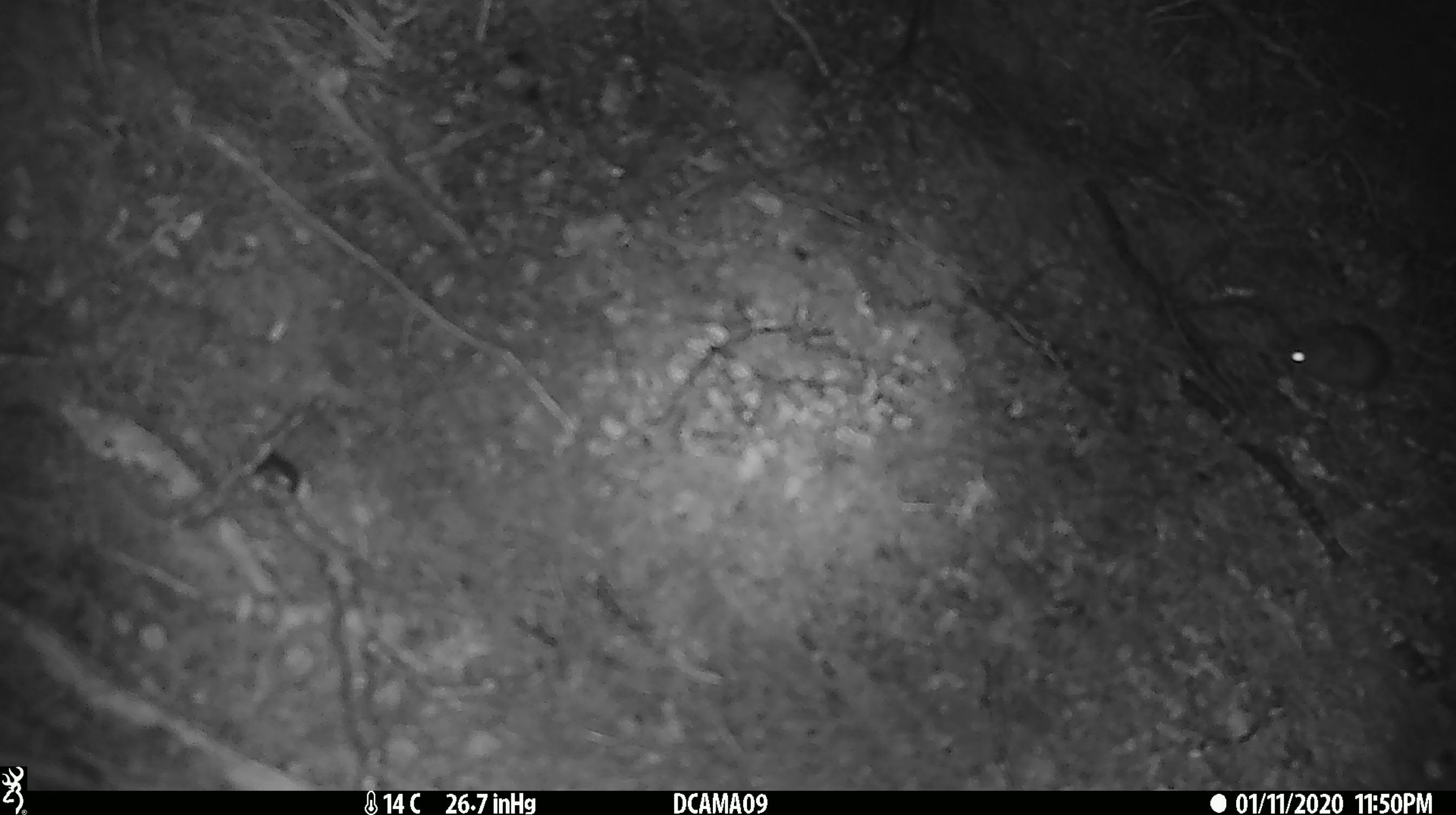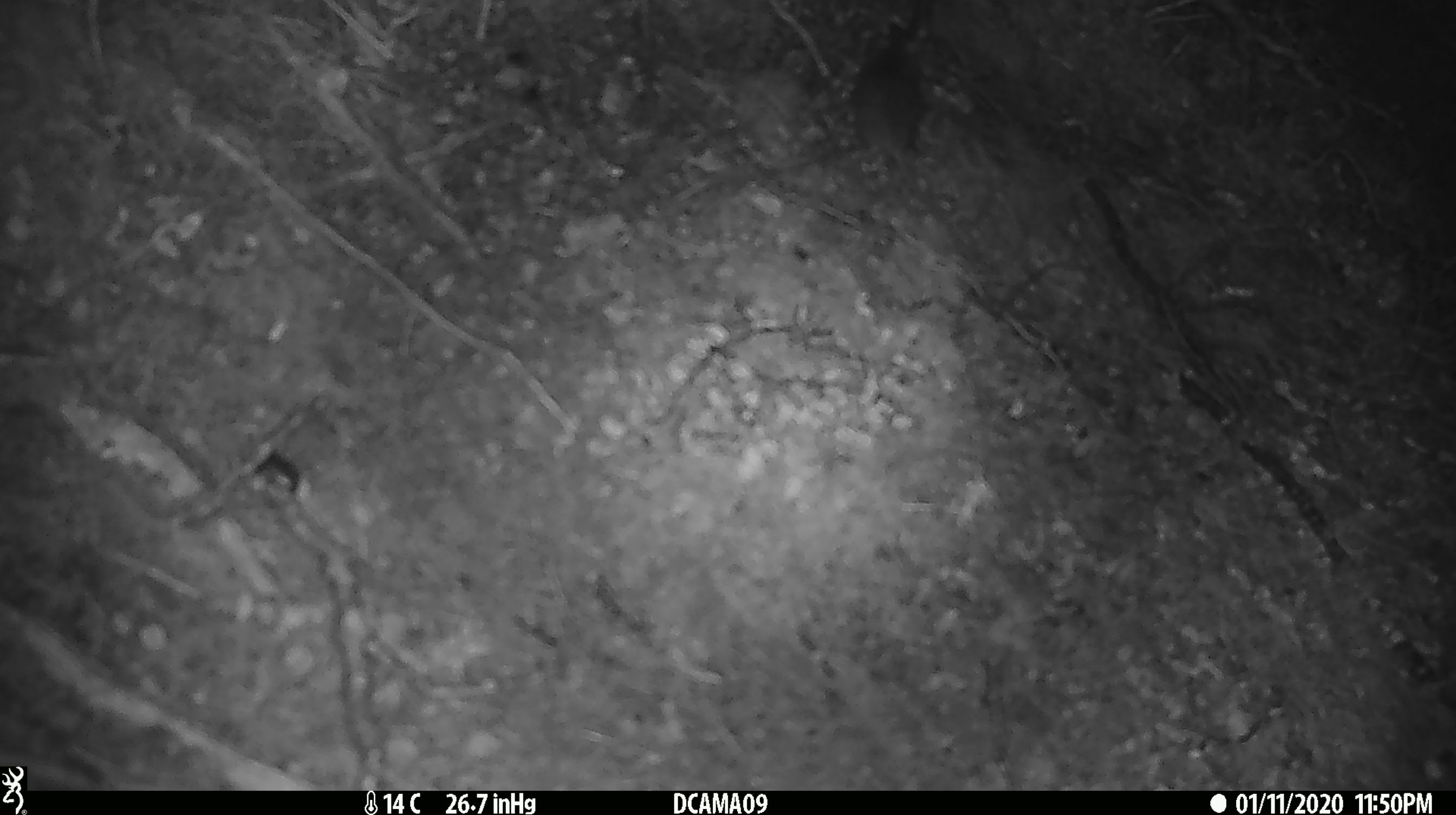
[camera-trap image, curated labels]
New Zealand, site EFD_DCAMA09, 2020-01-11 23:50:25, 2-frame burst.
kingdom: Animalia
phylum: Chordata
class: Mammalia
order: Rodentia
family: Muridae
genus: Mus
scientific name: Mus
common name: mouse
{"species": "mouse (Mus)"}